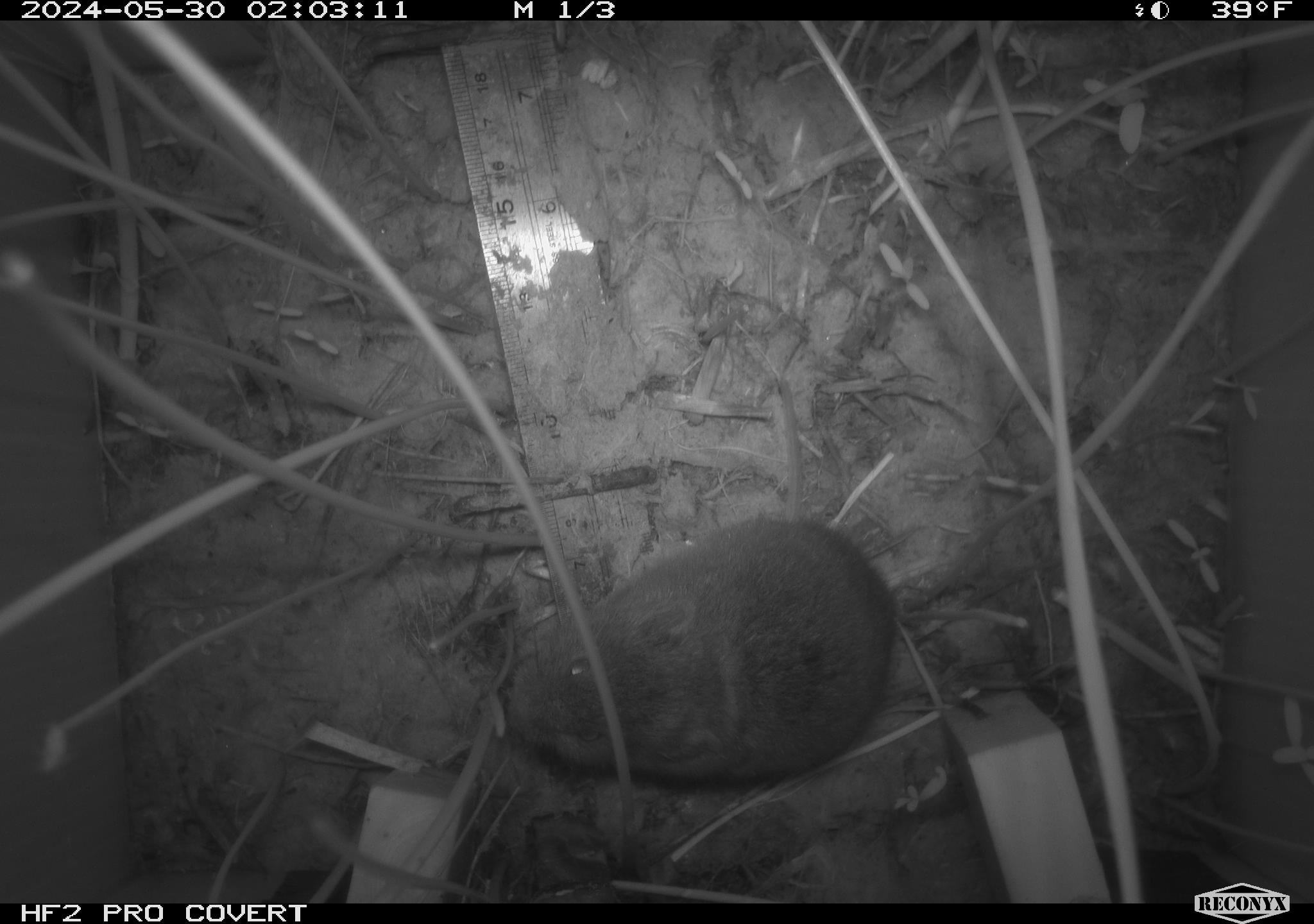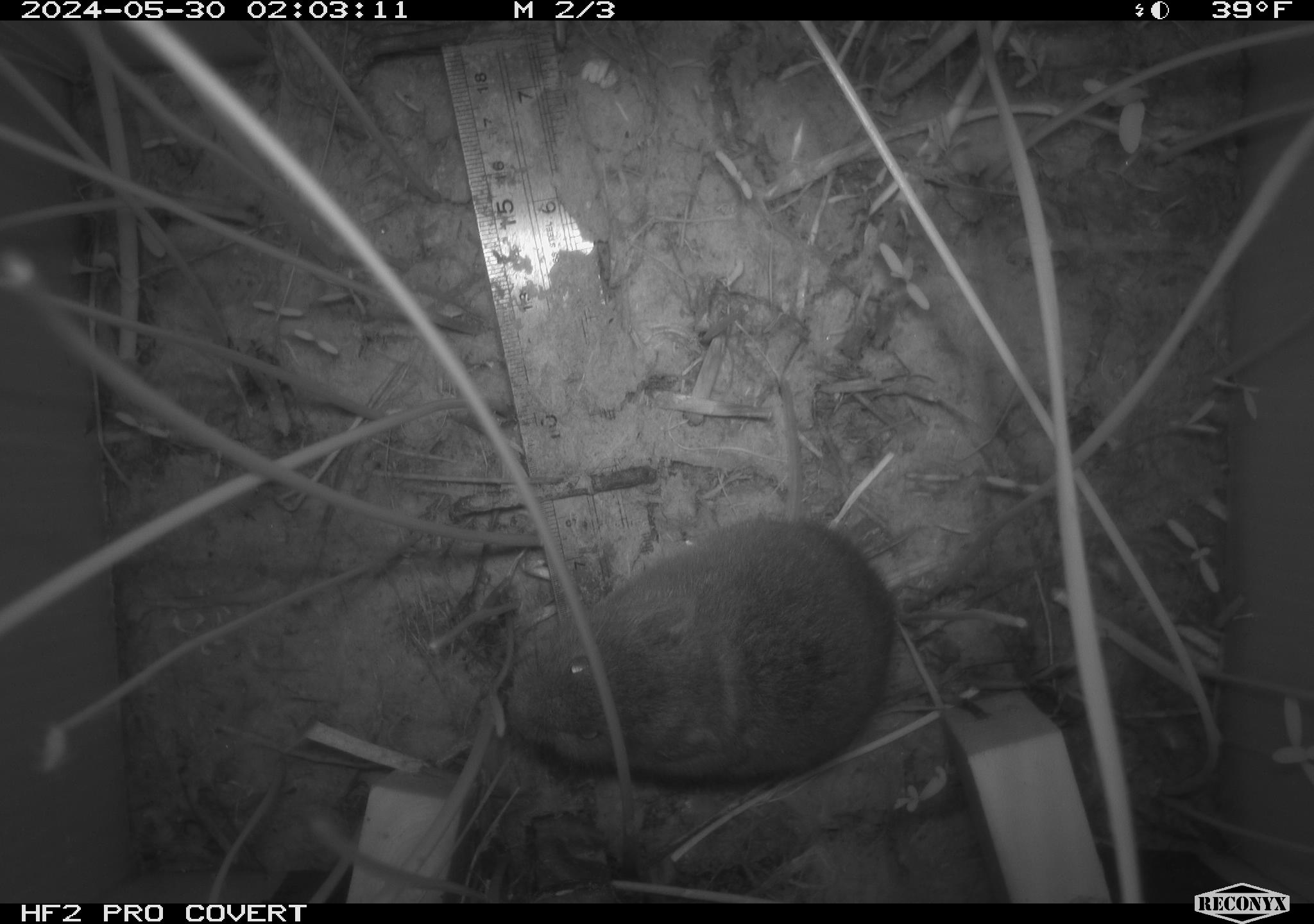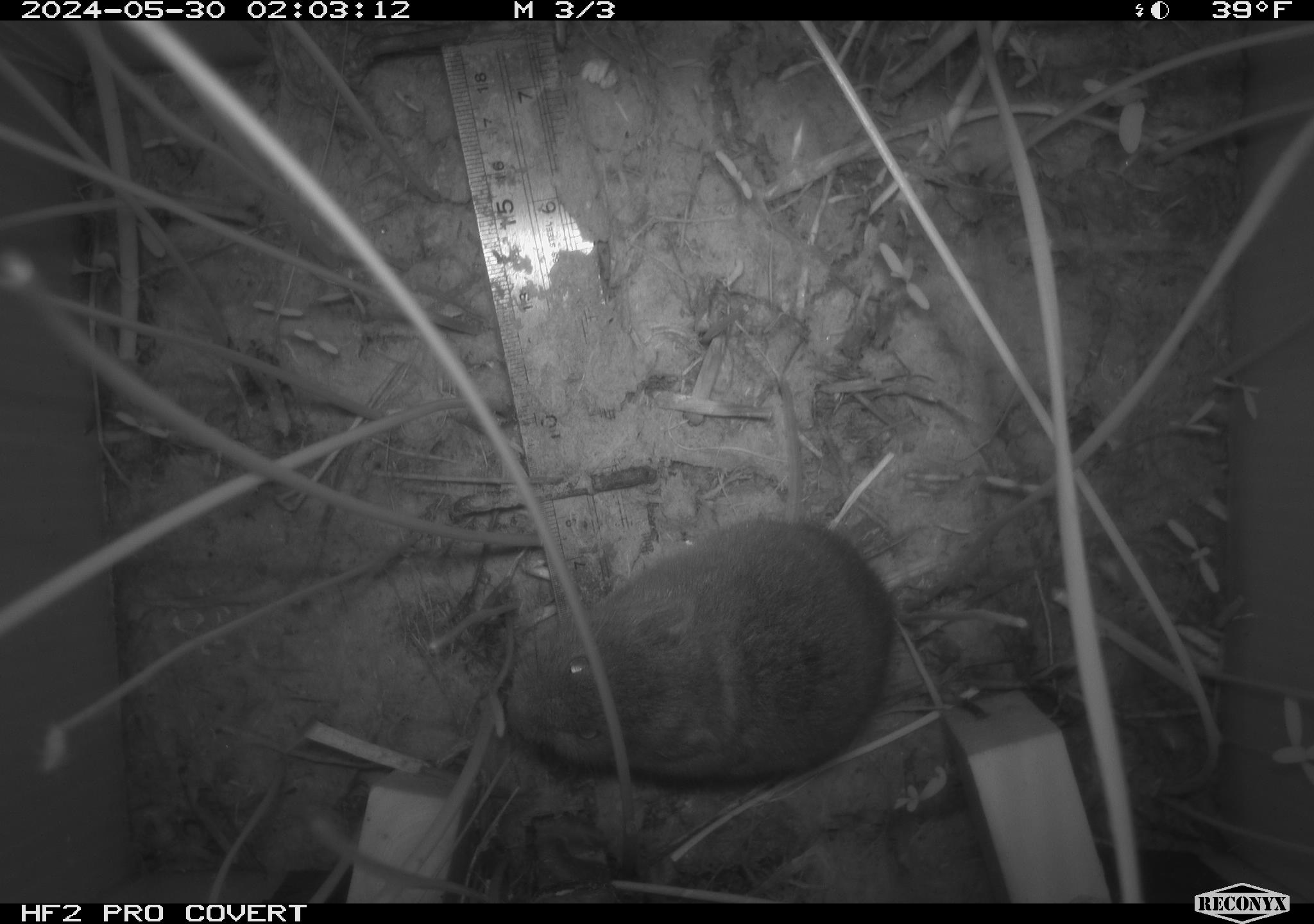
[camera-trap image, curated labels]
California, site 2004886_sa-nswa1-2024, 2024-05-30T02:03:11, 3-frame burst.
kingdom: Animalia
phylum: Chordata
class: Mammalia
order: Rodentia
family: Cricetidae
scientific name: Arvicolinae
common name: voles, lemmings, and muskrats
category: arvicolinae subfamily